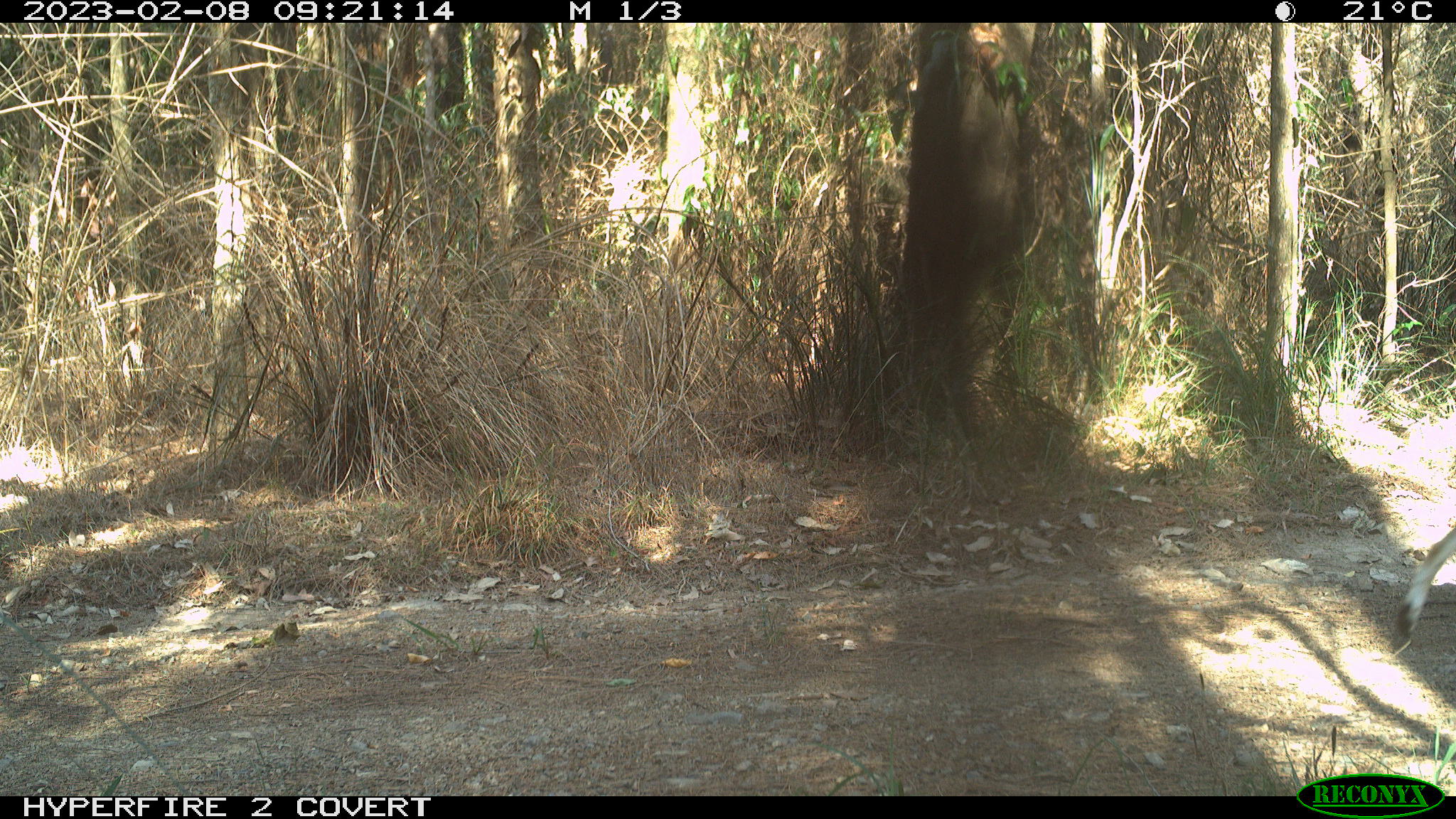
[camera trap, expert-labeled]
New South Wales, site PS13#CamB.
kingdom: Animalia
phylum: Chordata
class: Mammalia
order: Carnivora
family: Canidae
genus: Canis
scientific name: Canis familiaris dingo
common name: dingo